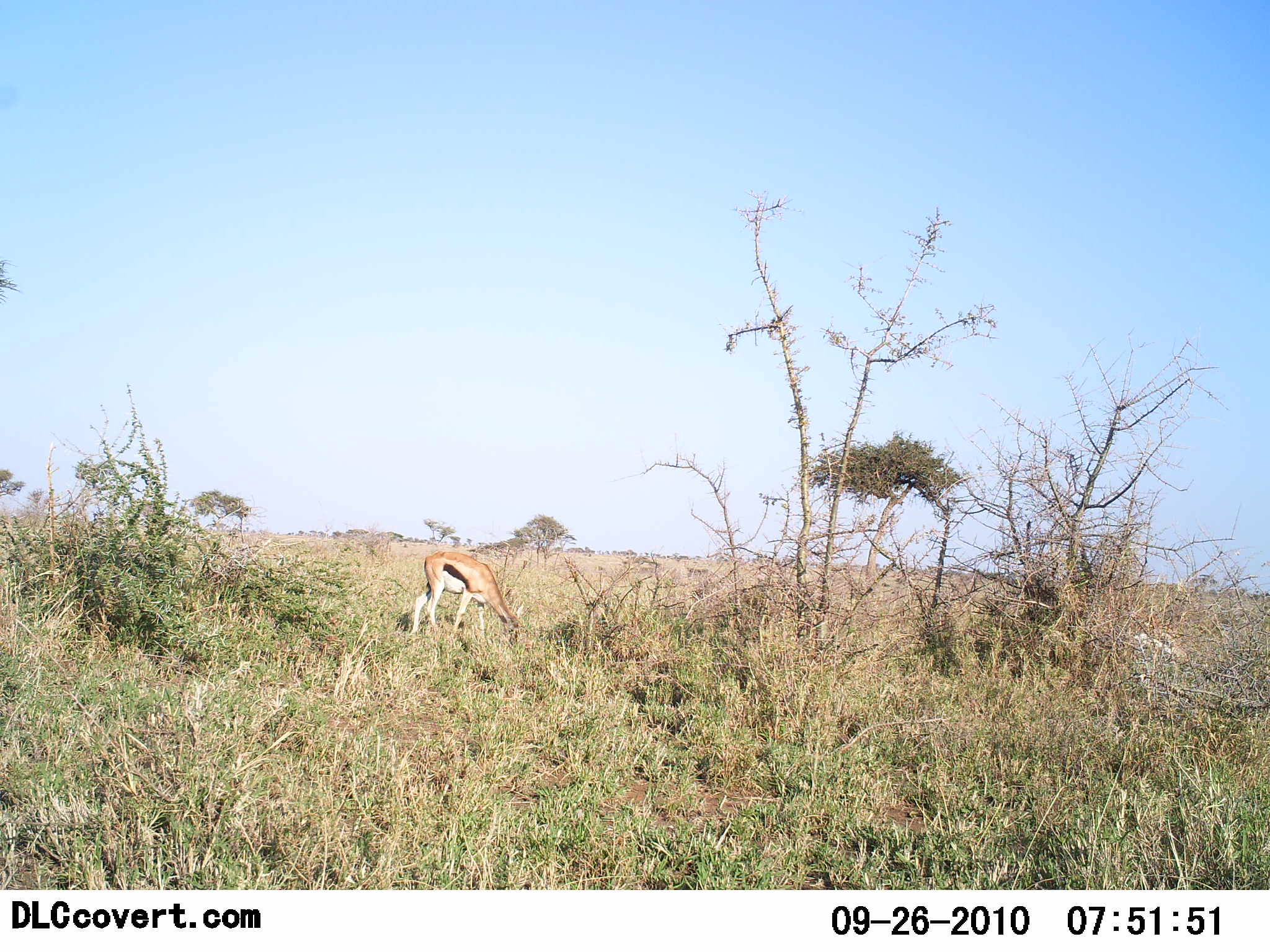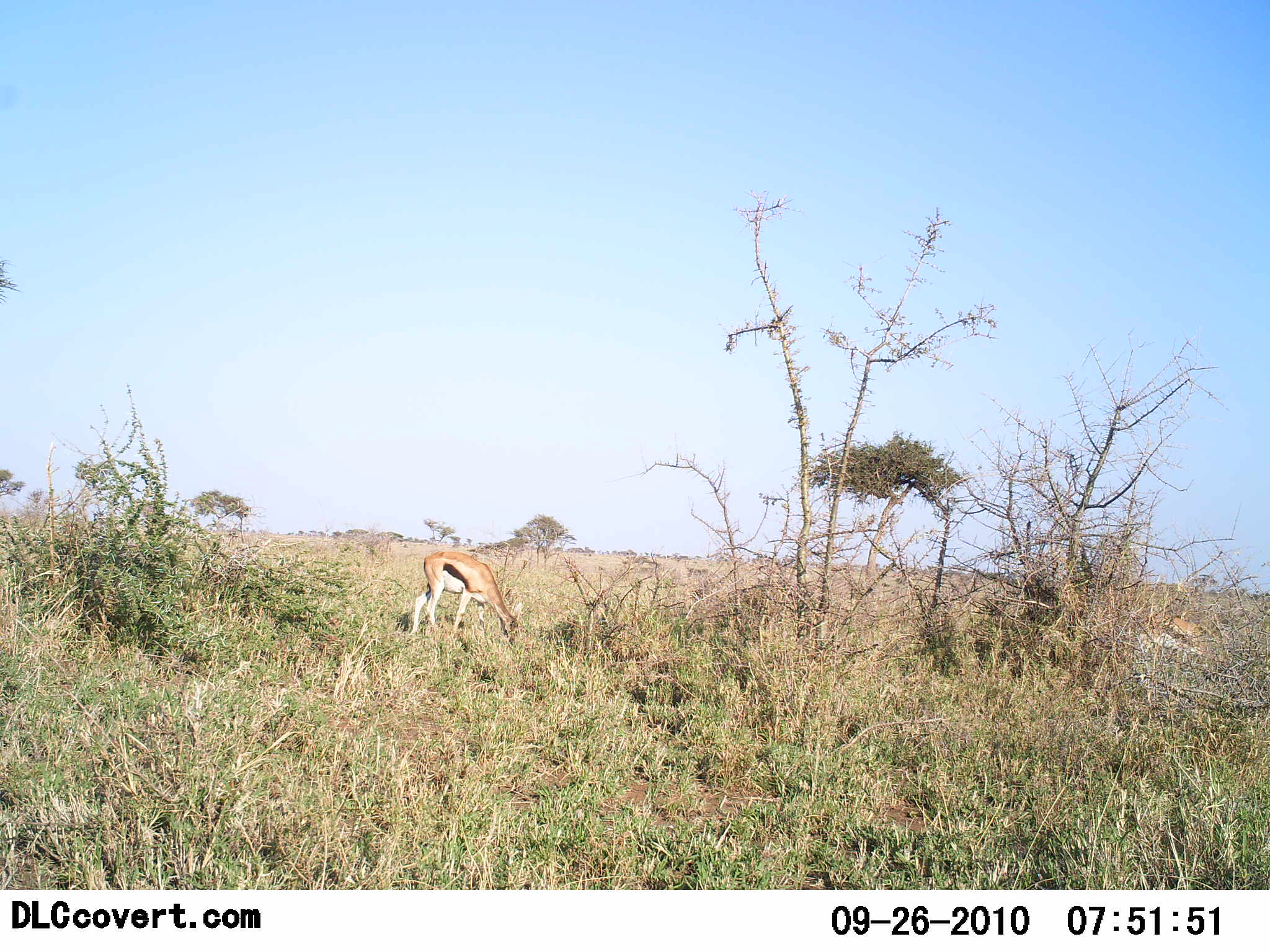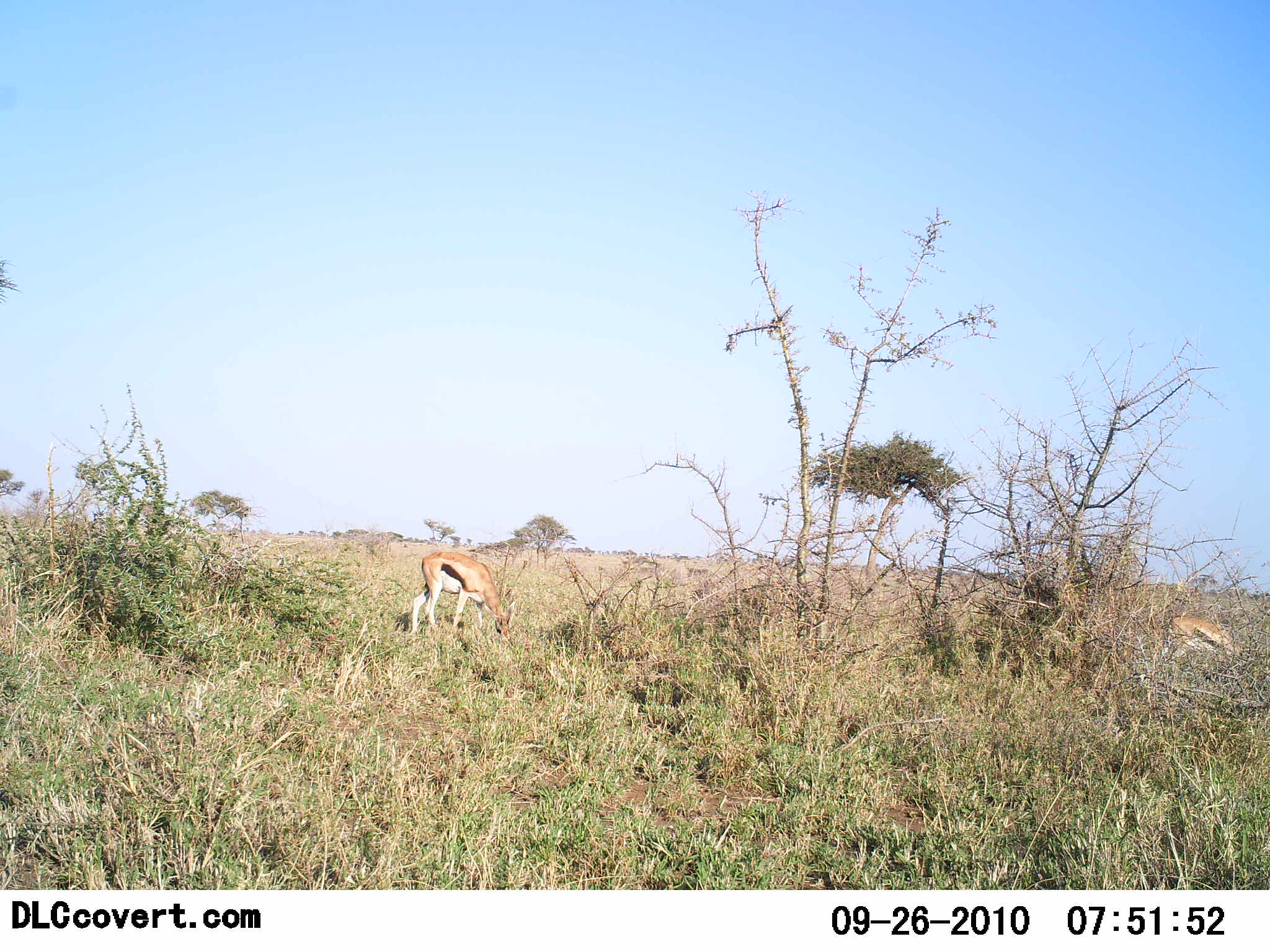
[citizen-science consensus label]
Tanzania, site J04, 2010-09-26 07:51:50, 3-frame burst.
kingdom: Animalia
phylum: Chordata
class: Mammalia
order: Artiodactyla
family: Bovidae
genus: Eudorcas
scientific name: Eudorcas thomsonii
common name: thomson's gazelle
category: gazellethomsons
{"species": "gazellethomsons (thomson's gazelle) (Eudorcas thomsonii)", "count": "2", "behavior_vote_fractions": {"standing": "27%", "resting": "0%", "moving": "45%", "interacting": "0%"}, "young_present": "0%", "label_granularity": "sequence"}